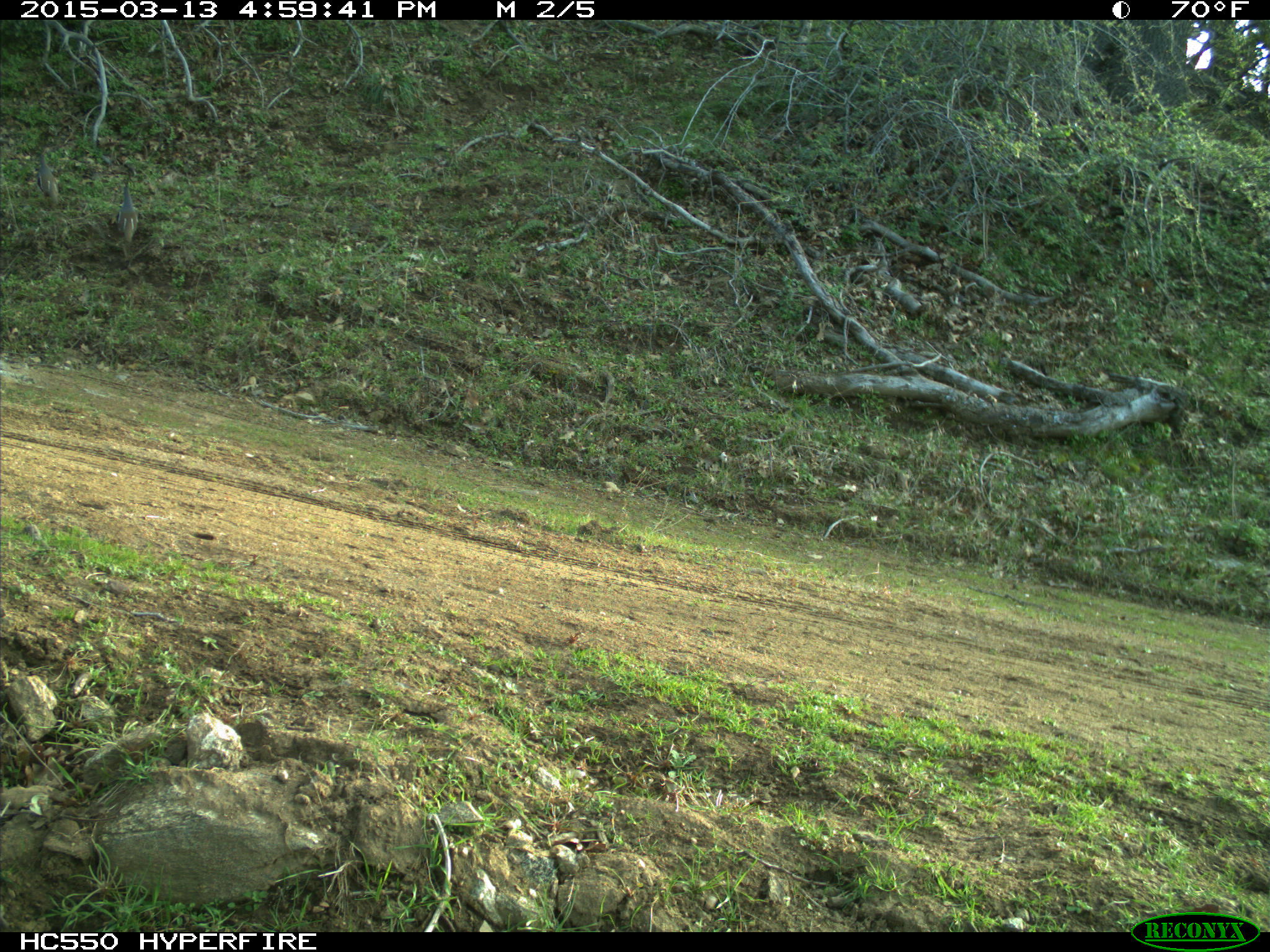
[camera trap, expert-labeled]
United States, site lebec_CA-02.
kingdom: Animalia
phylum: Chordata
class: Aves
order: Galliformes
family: Odontophoridae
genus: Callipepla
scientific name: Callipepla californica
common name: california quail